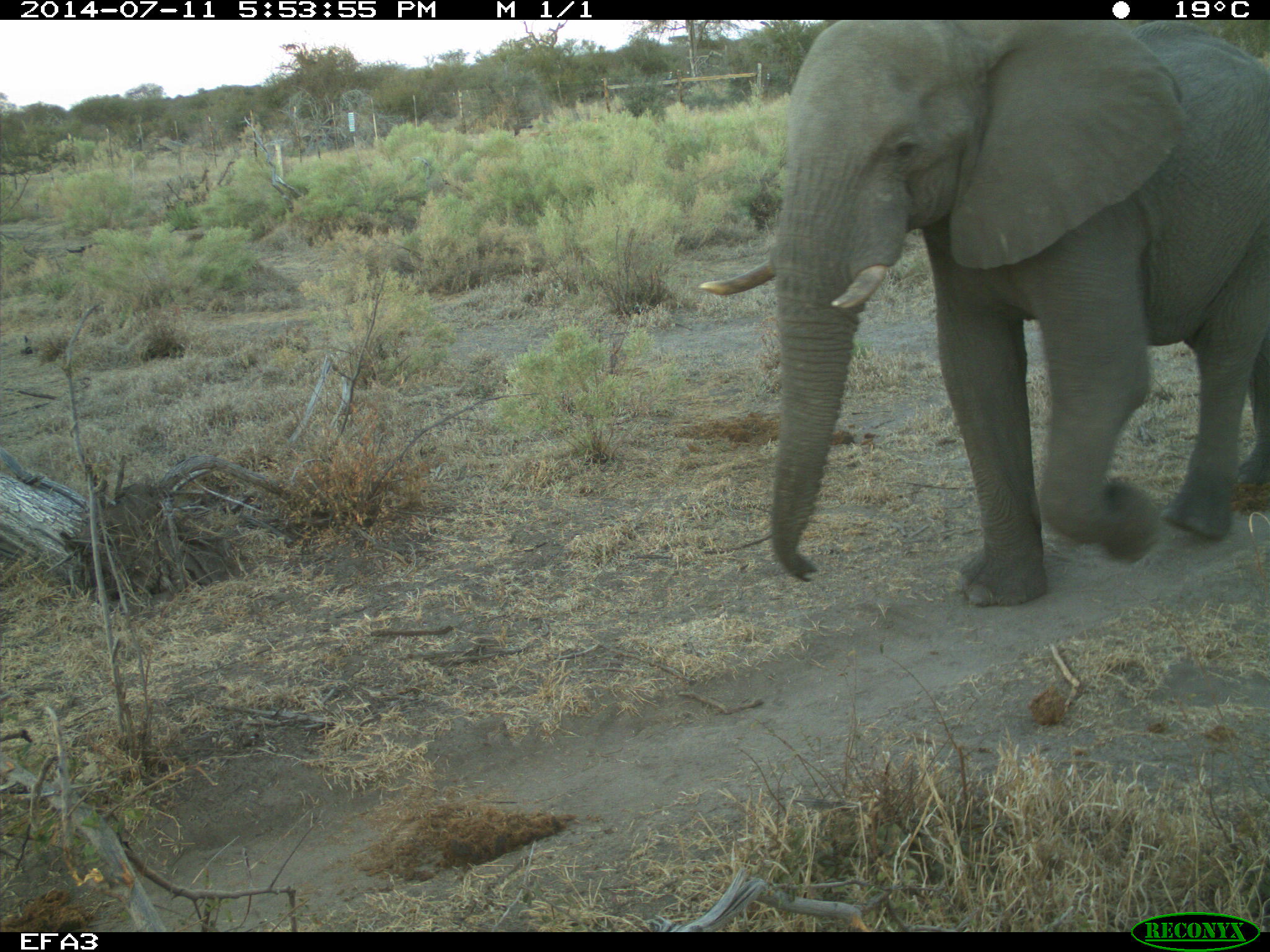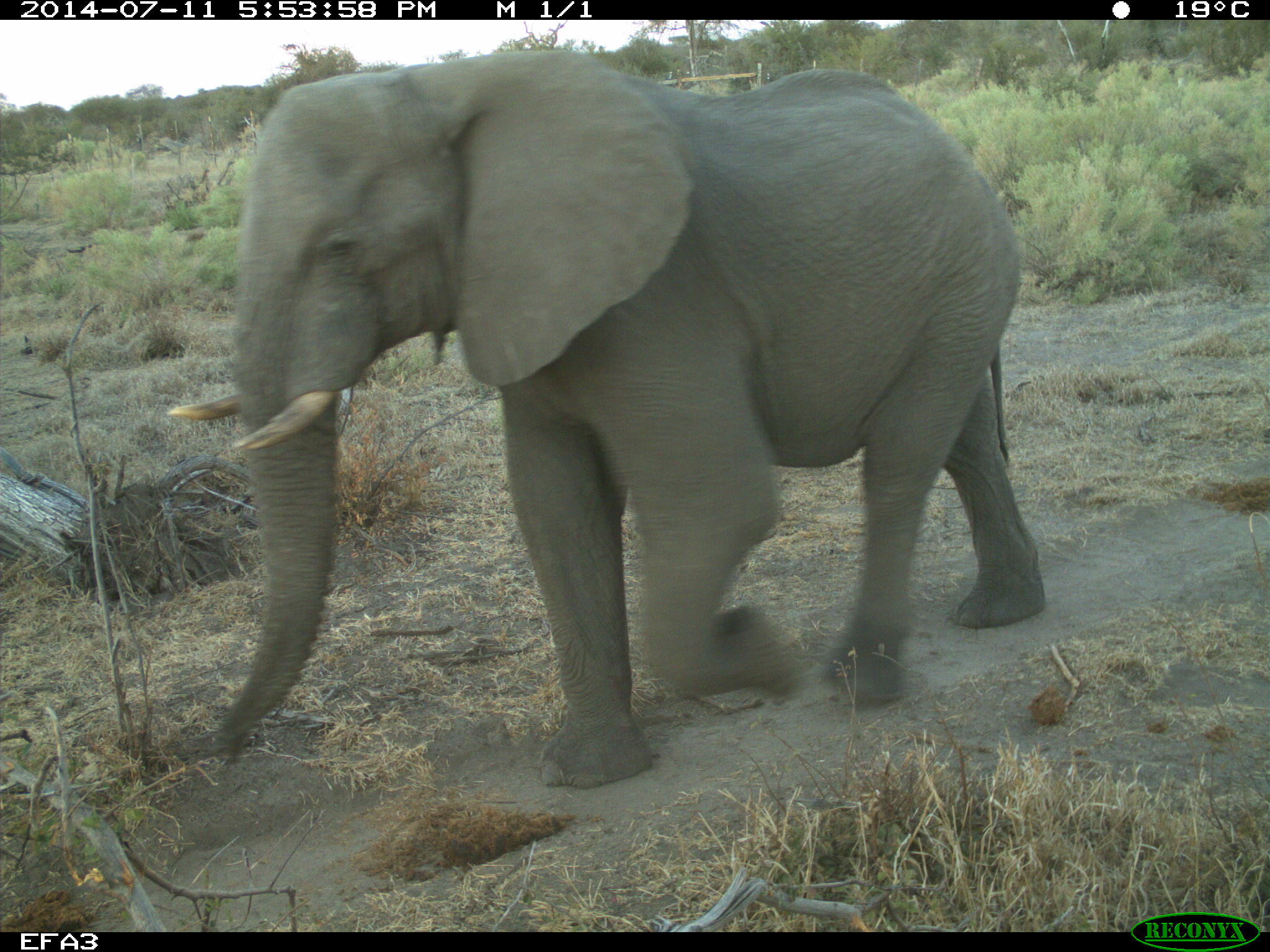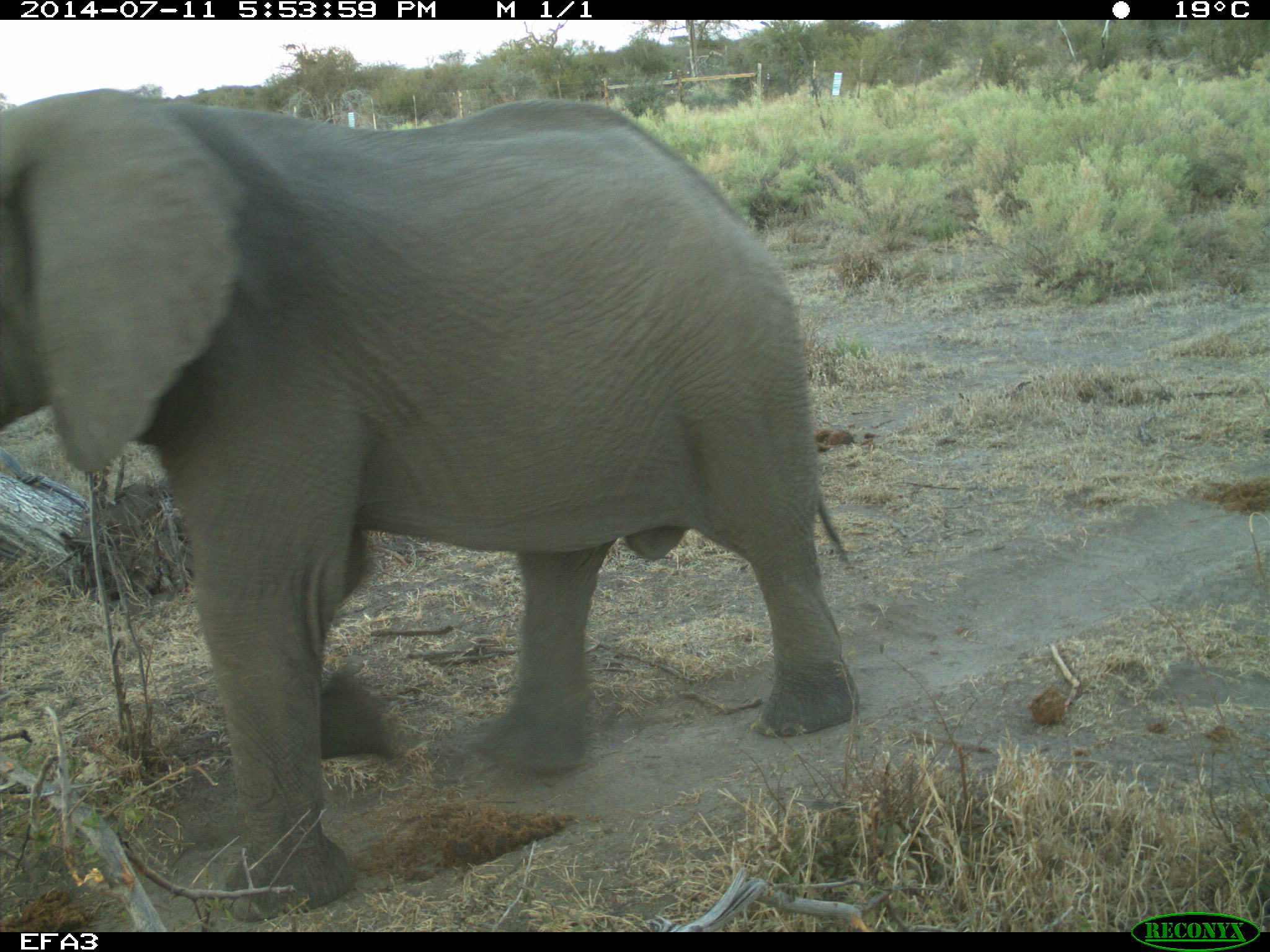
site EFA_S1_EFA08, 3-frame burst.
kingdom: Animalia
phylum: Chordata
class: Mammalia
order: Proboscidea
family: Elephantidae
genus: Loxodonta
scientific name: Loxodonta africana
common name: african bush elephant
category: elephant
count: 1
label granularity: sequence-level